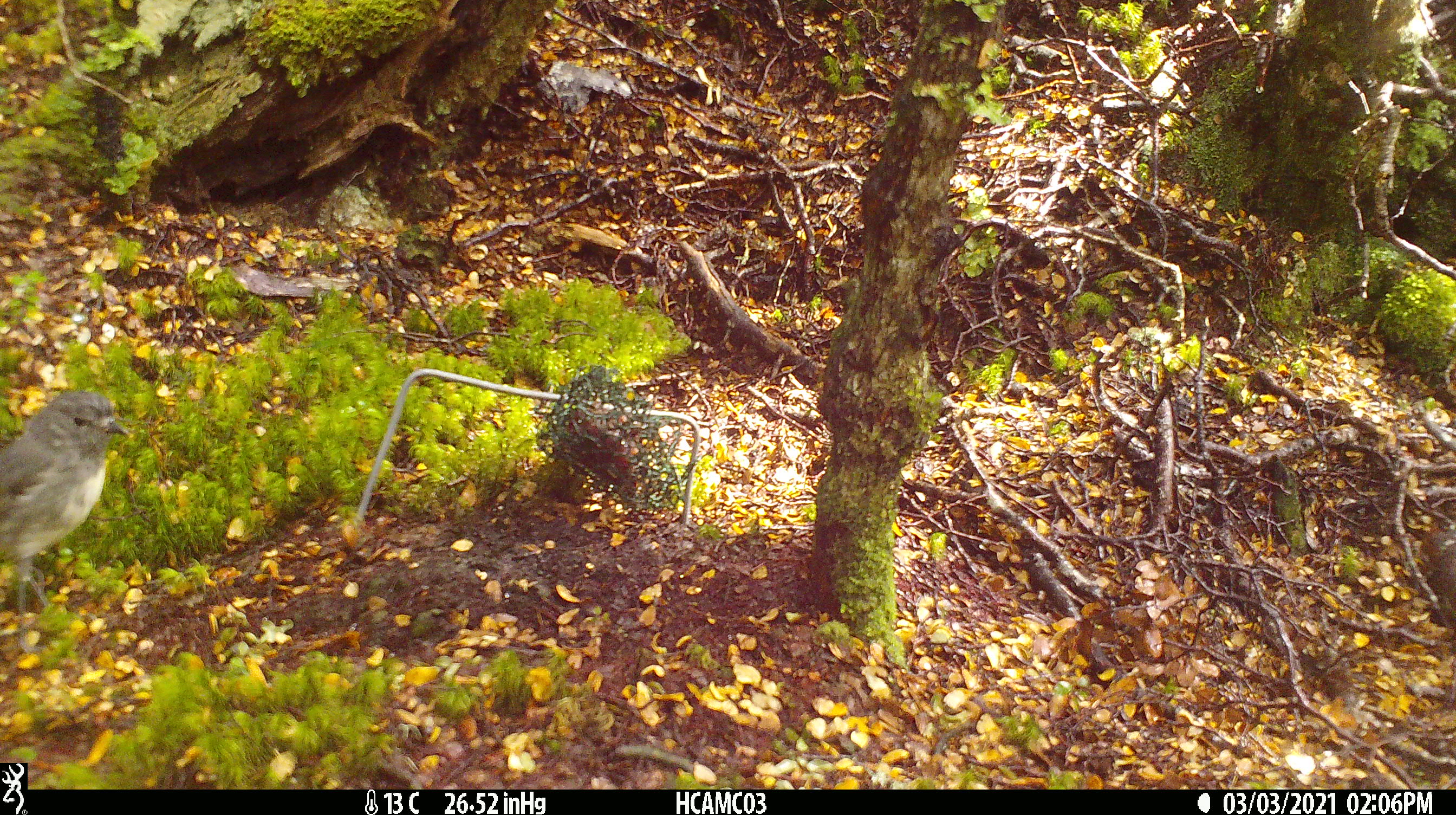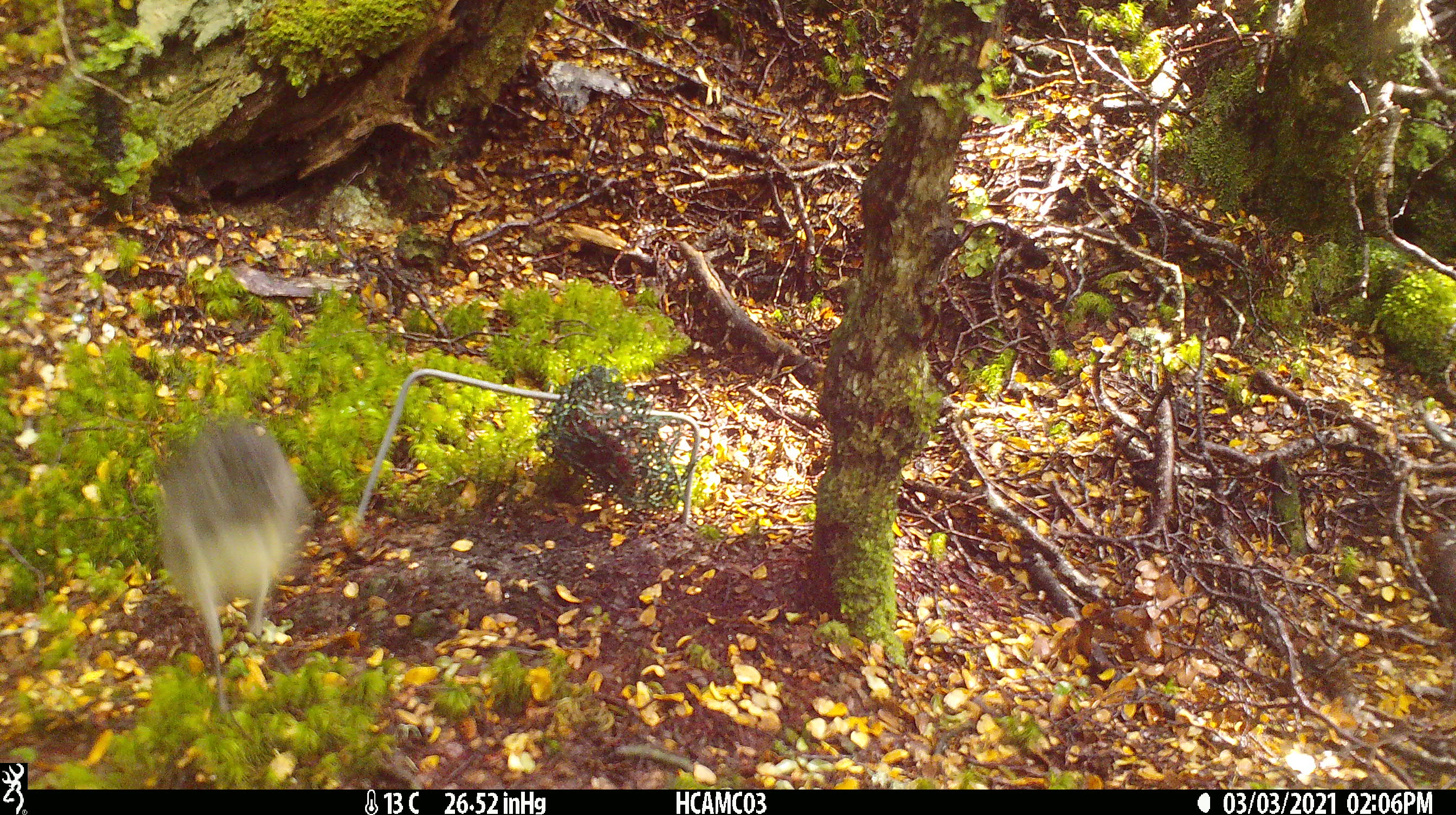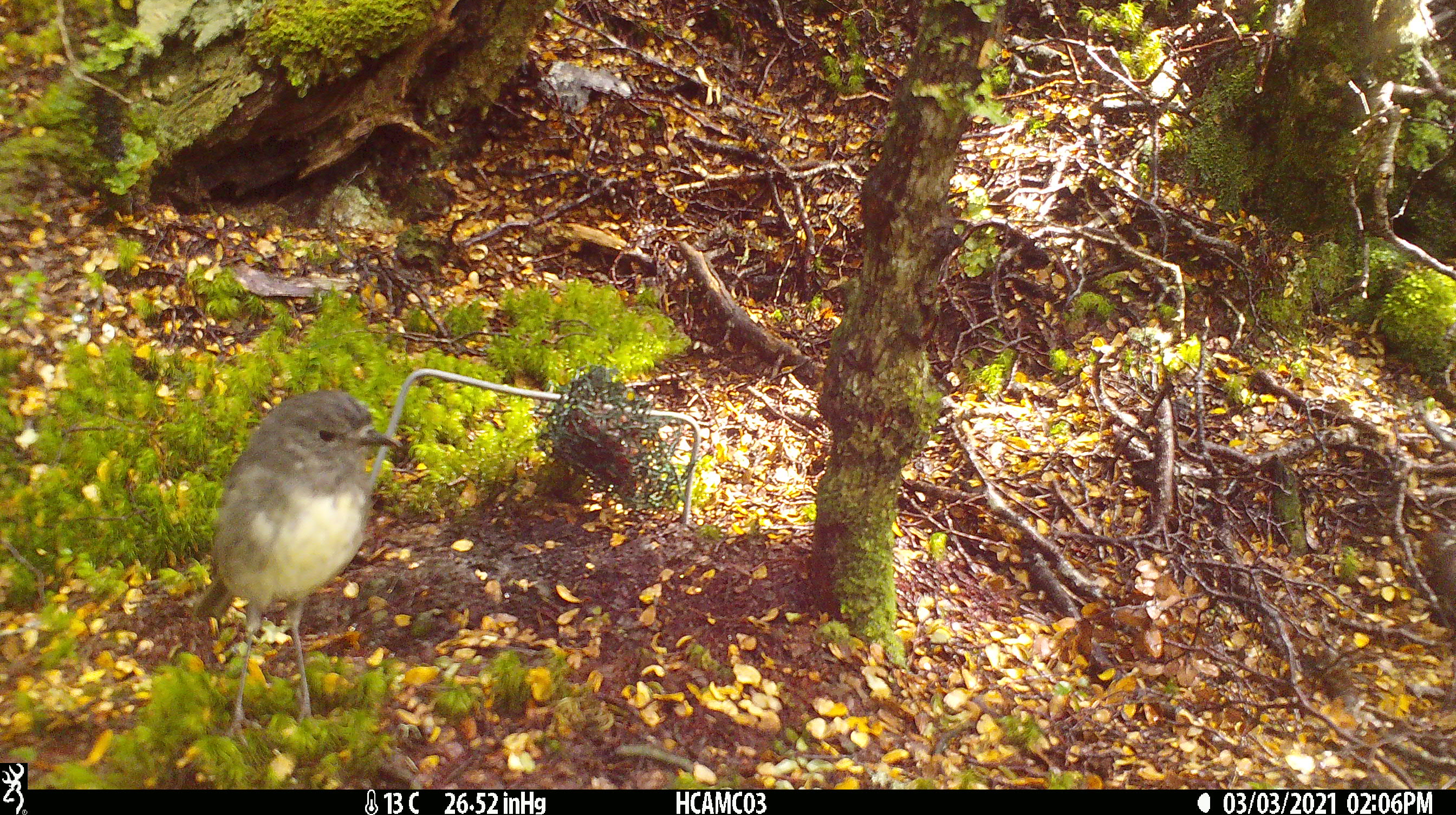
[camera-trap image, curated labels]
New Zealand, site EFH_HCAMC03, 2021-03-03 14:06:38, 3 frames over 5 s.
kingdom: Animalia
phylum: Chordata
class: Aves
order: Passeriformes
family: Petroicidae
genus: Petroica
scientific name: Petroica australis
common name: new zealand robin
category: robin